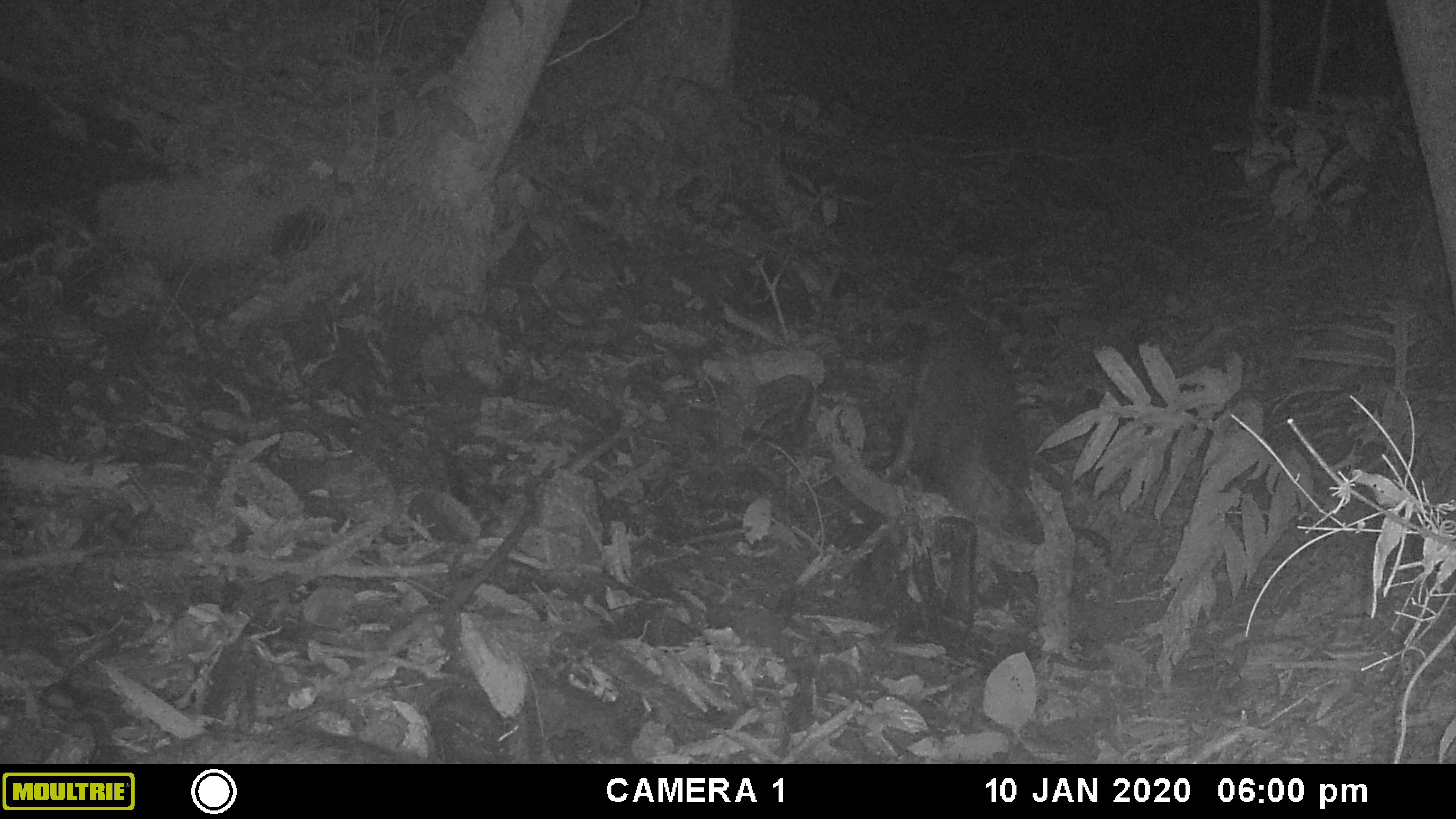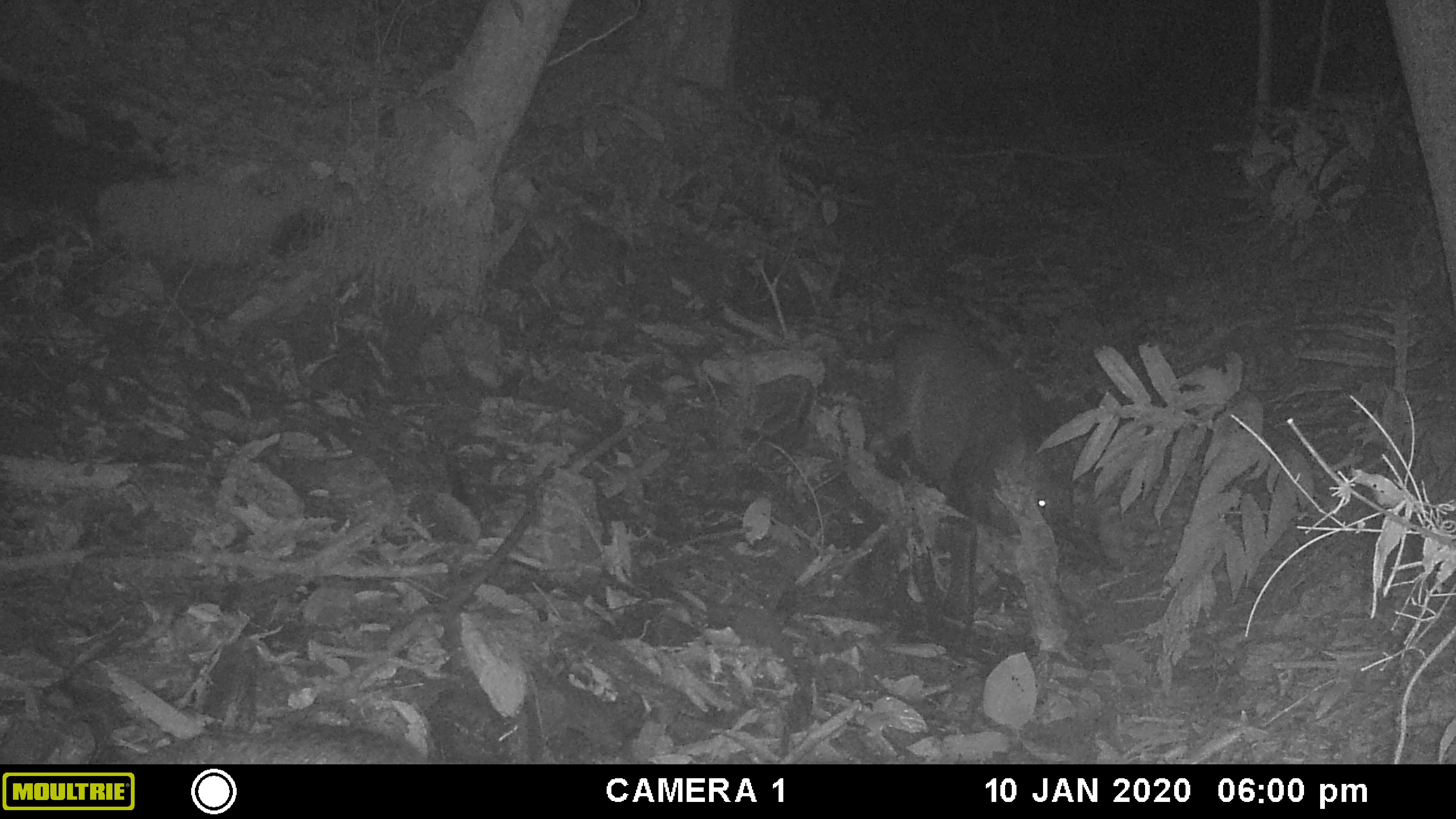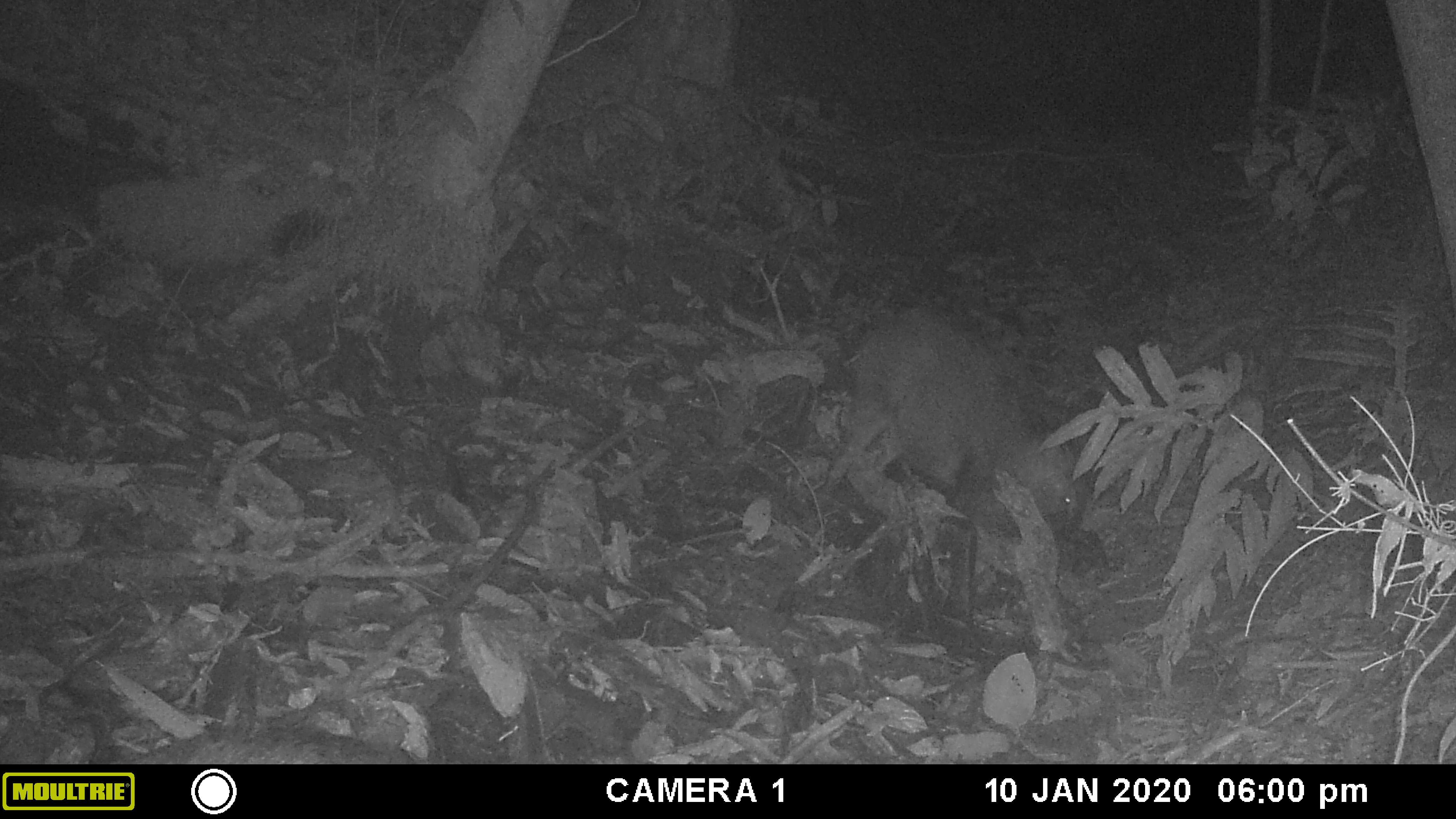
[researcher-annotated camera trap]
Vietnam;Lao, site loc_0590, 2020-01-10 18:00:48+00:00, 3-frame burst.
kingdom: Animalia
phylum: Chordata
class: Mammalia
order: Artiodactyla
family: Suidae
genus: Sus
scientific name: Sus scrofa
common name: eurasian wild pig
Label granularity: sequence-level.